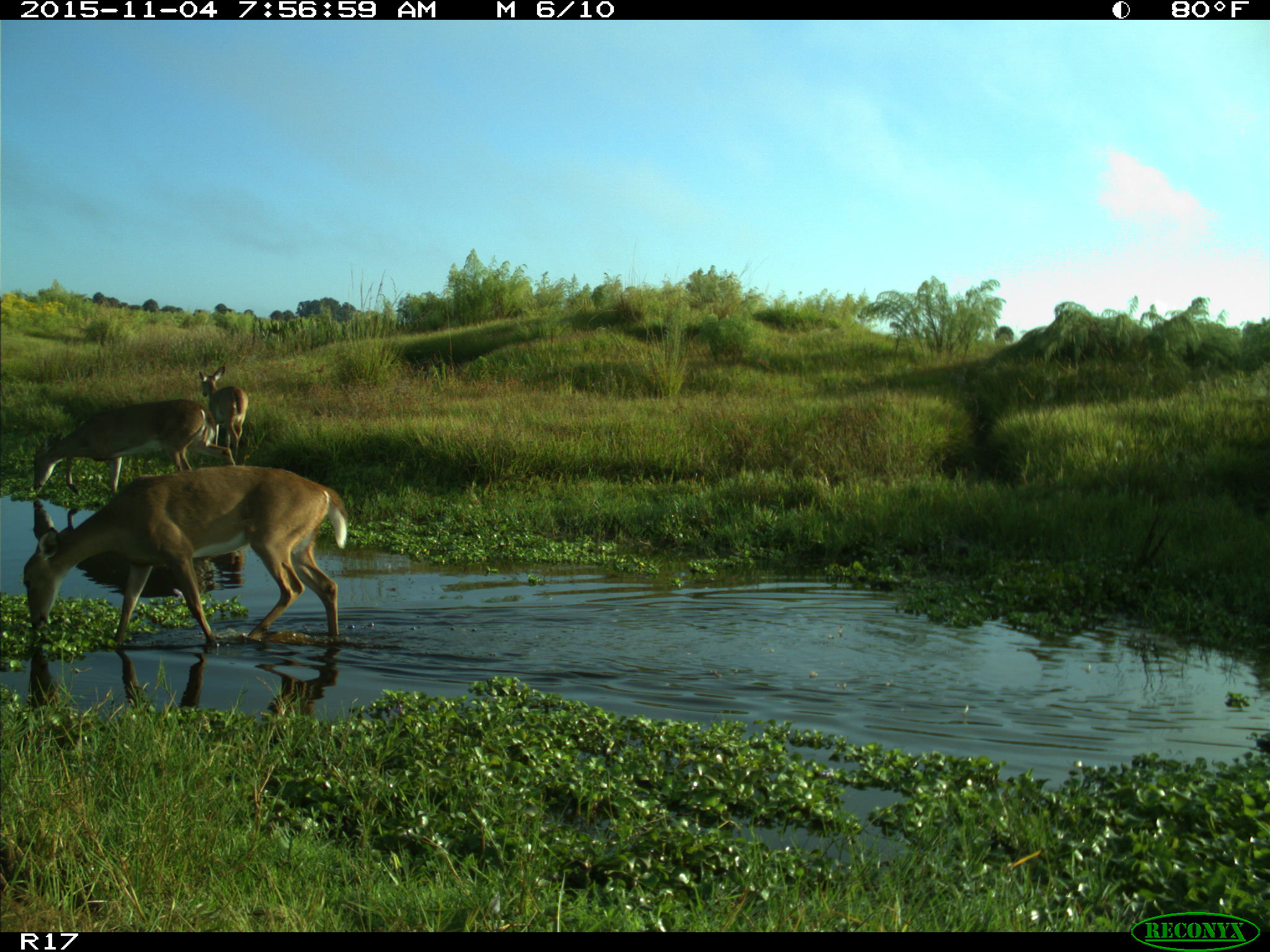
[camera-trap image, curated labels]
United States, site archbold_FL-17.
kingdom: Animalia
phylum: Chordata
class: Mammalia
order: Artiodactyla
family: Cervidae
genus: Odocoileus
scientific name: Odocoileus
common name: deer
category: unidentified deer